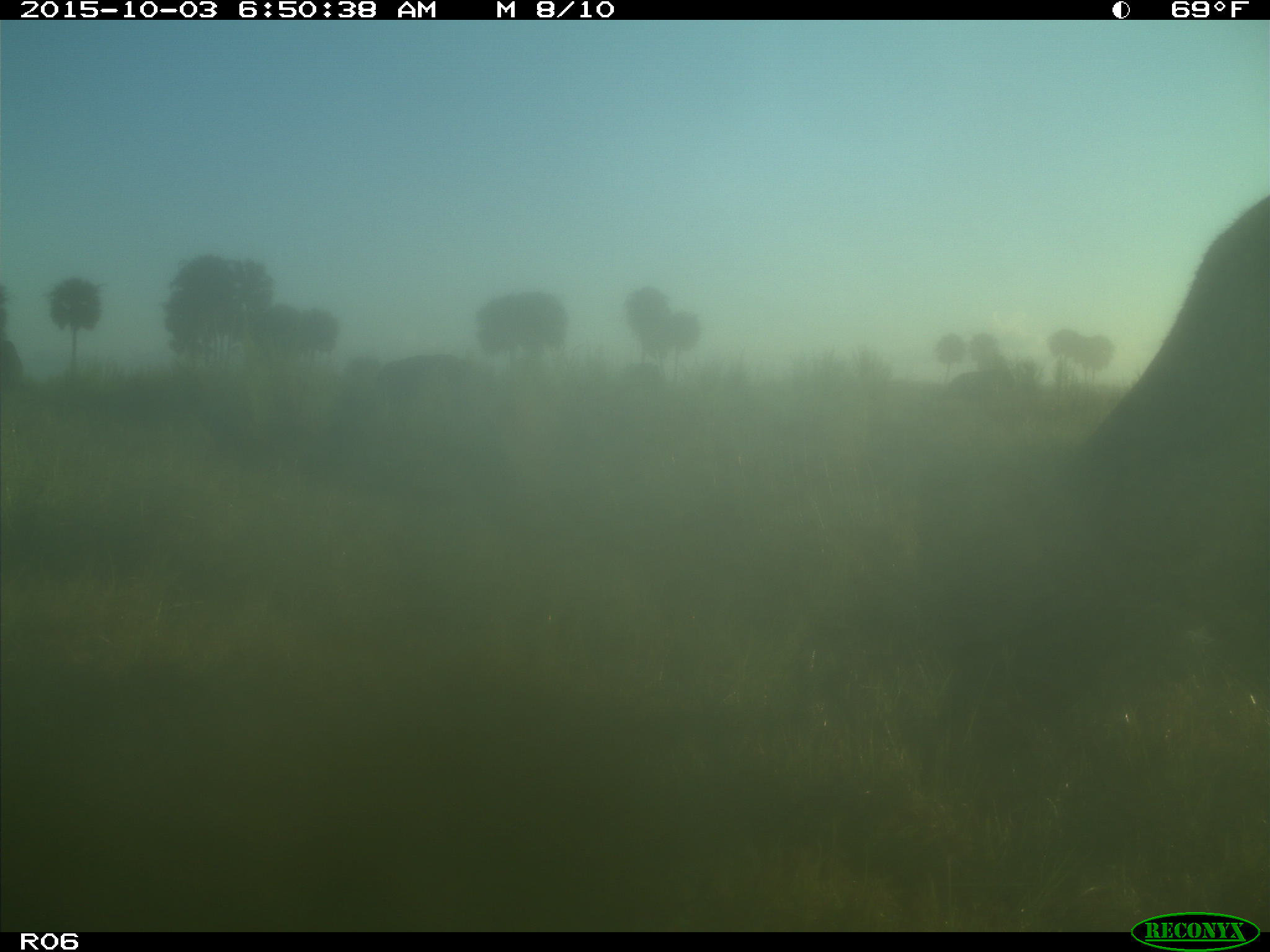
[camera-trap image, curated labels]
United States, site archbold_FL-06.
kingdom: Animalia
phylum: Chordata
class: Mammalia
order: Artiodactyla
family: Bovidae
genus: Bos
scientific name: Bos taurus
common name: domestic cow